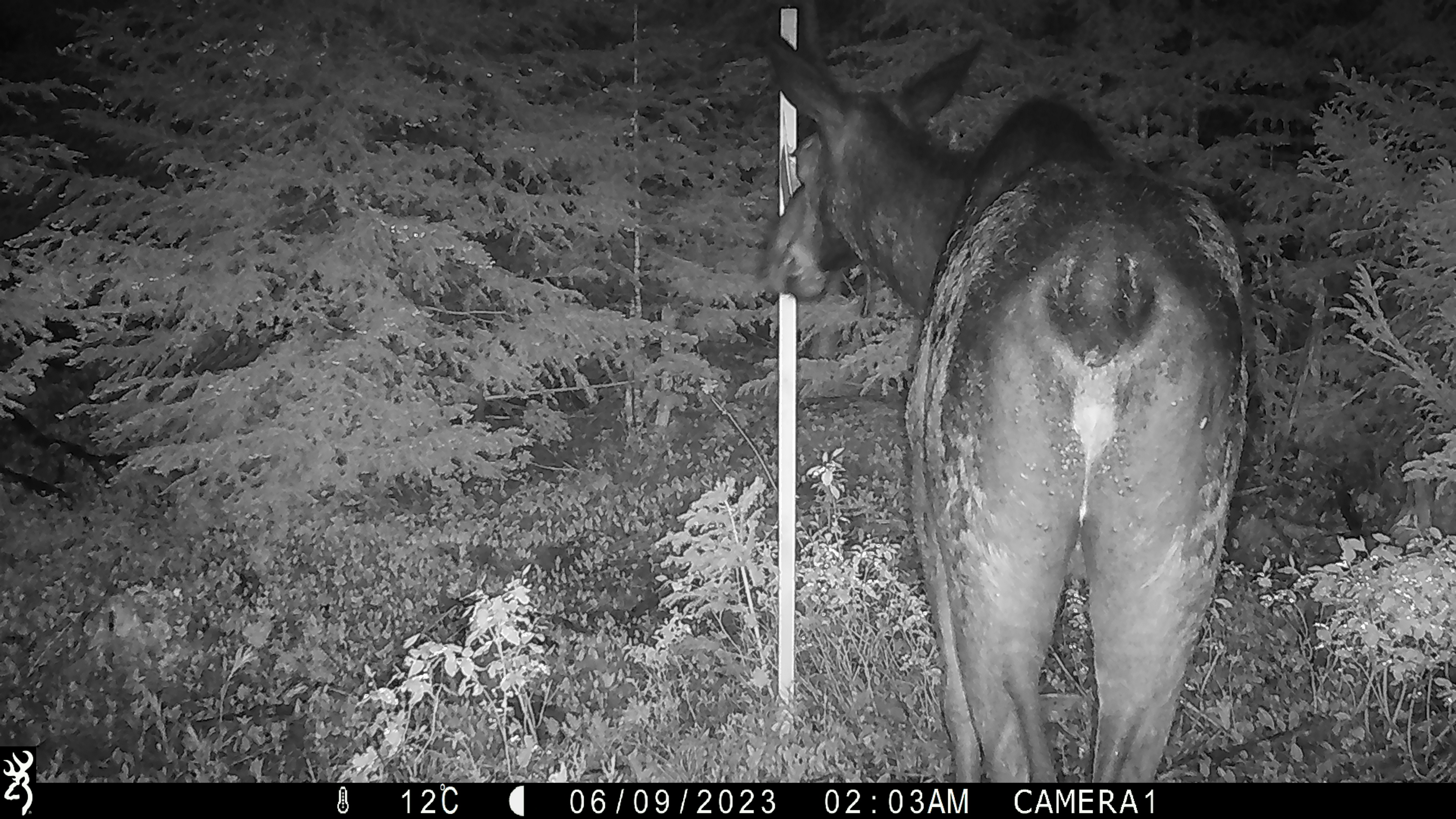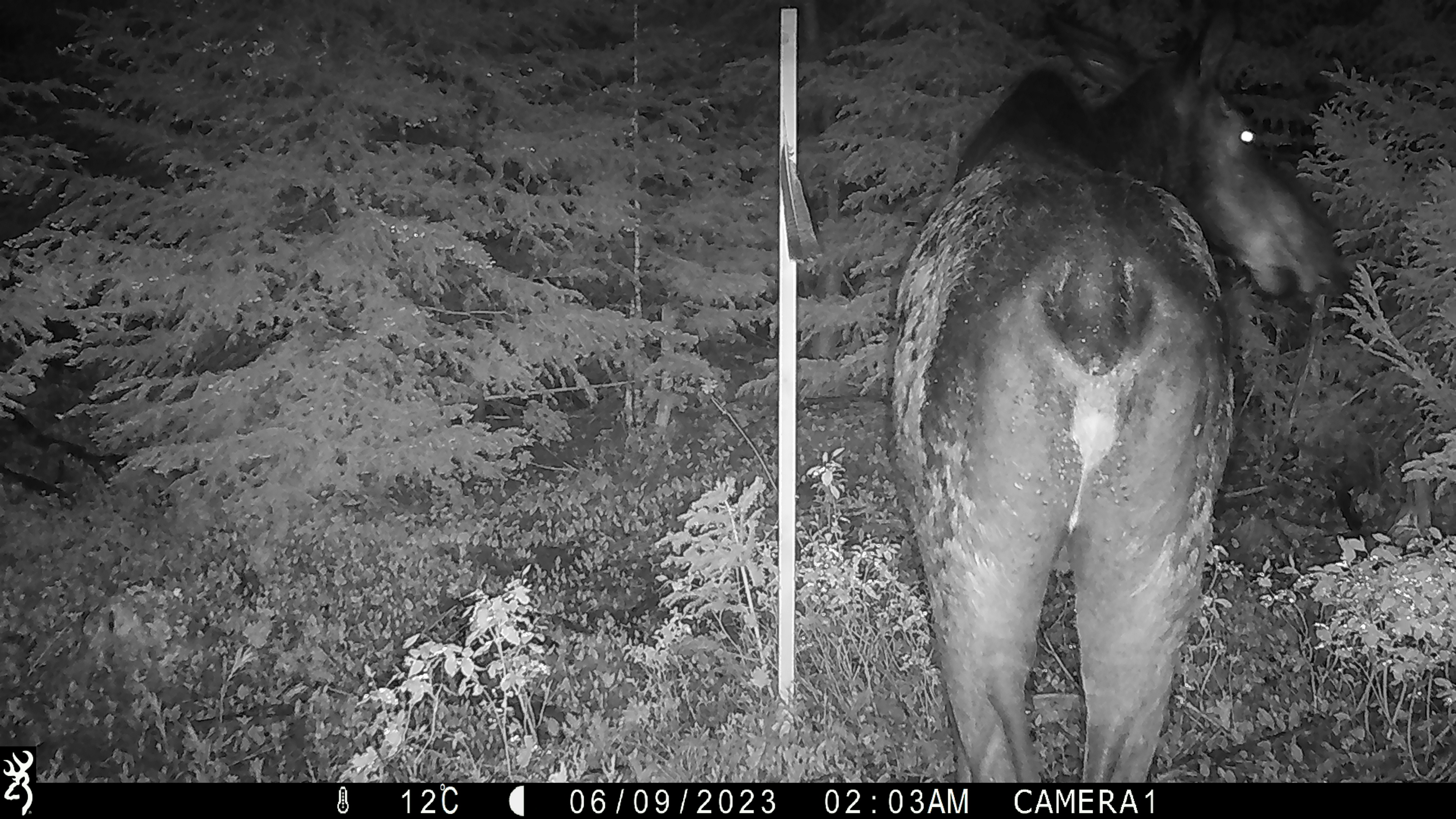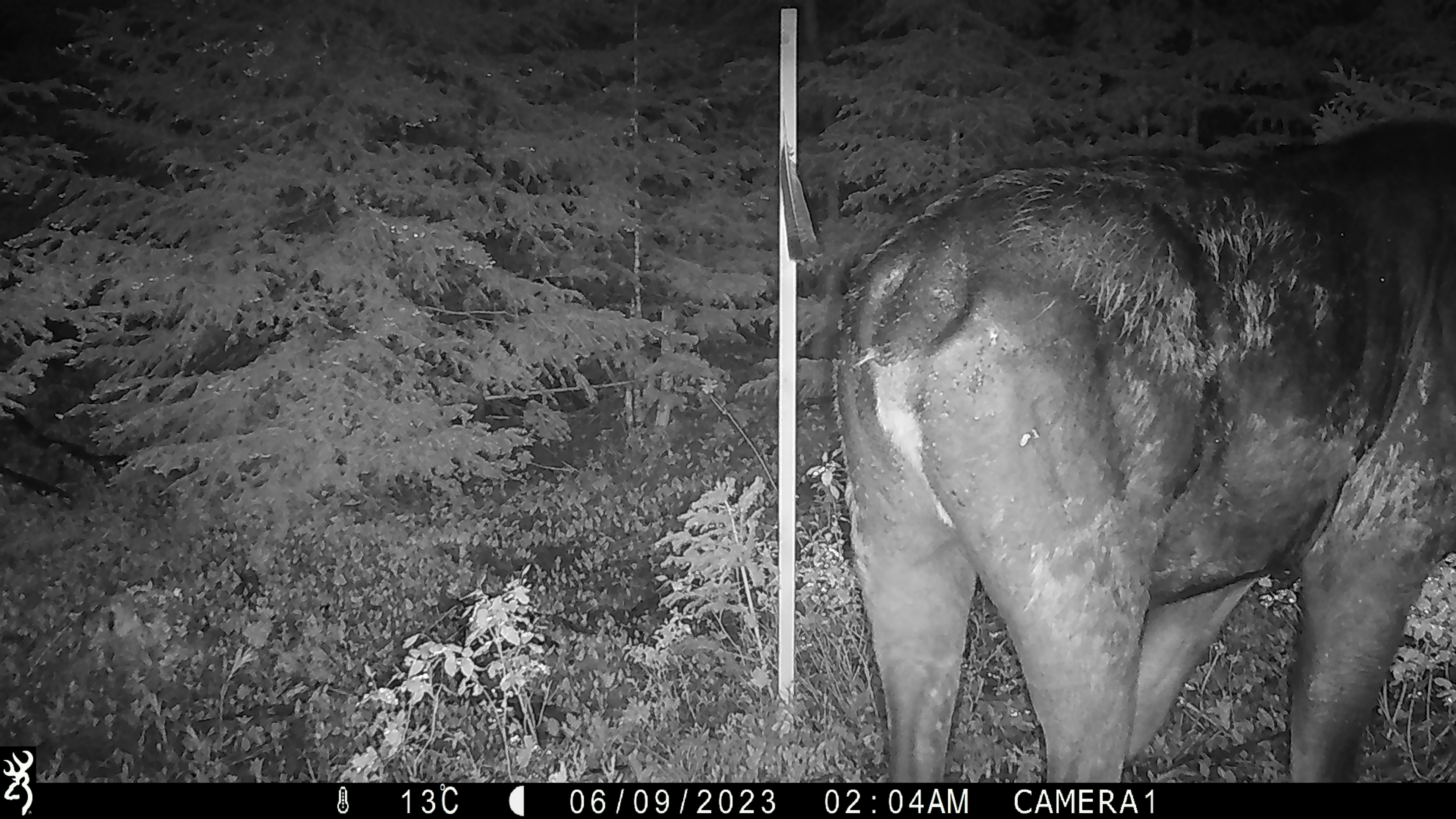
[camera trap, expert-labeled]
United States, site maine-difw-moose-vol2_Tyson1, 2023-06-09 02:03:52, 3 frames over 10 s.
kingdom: Animalia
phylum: Chordata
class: Mammalia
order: Artiodactyla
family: Cervidae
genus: Alces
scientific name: Alces alces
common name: moose